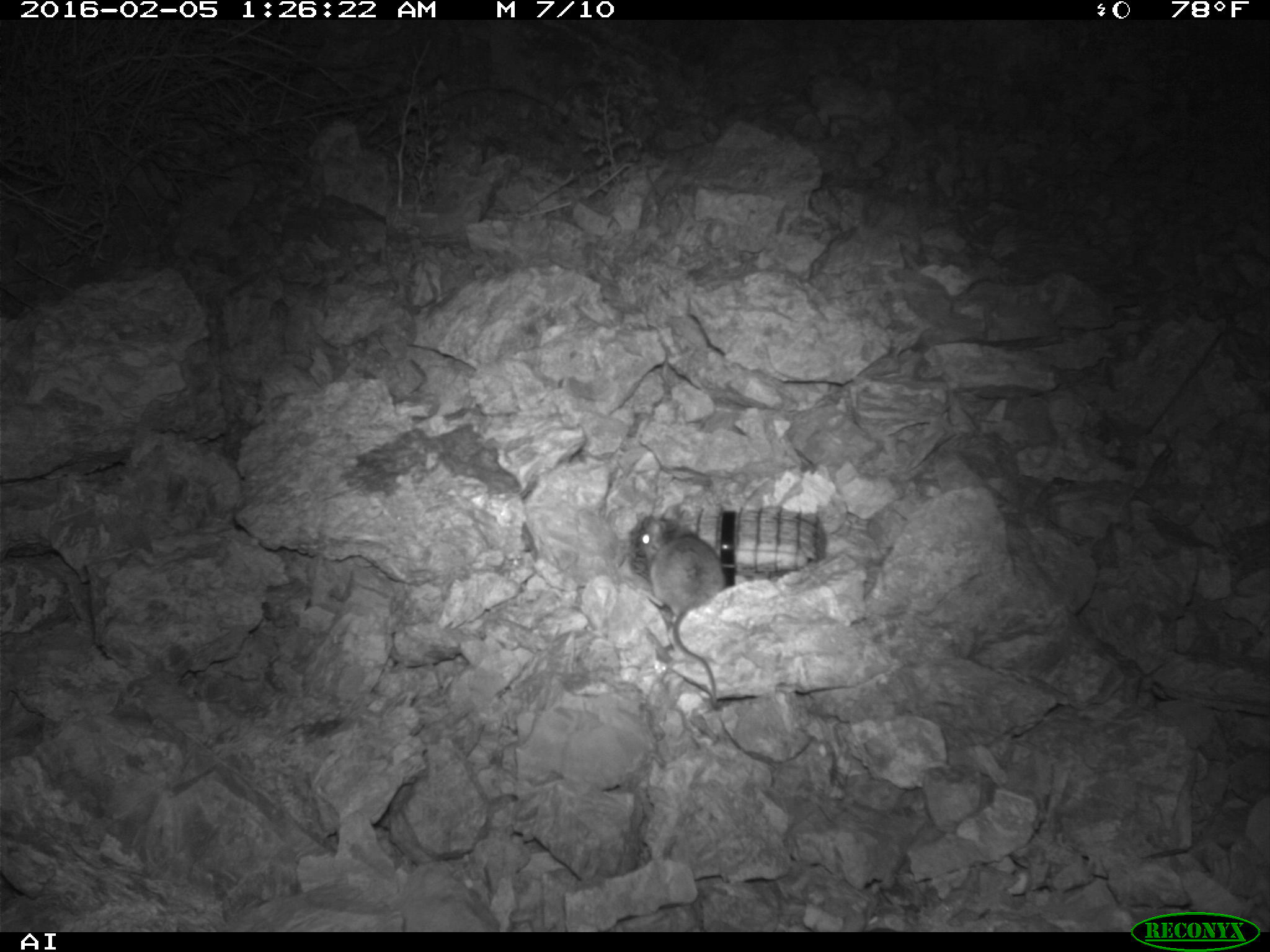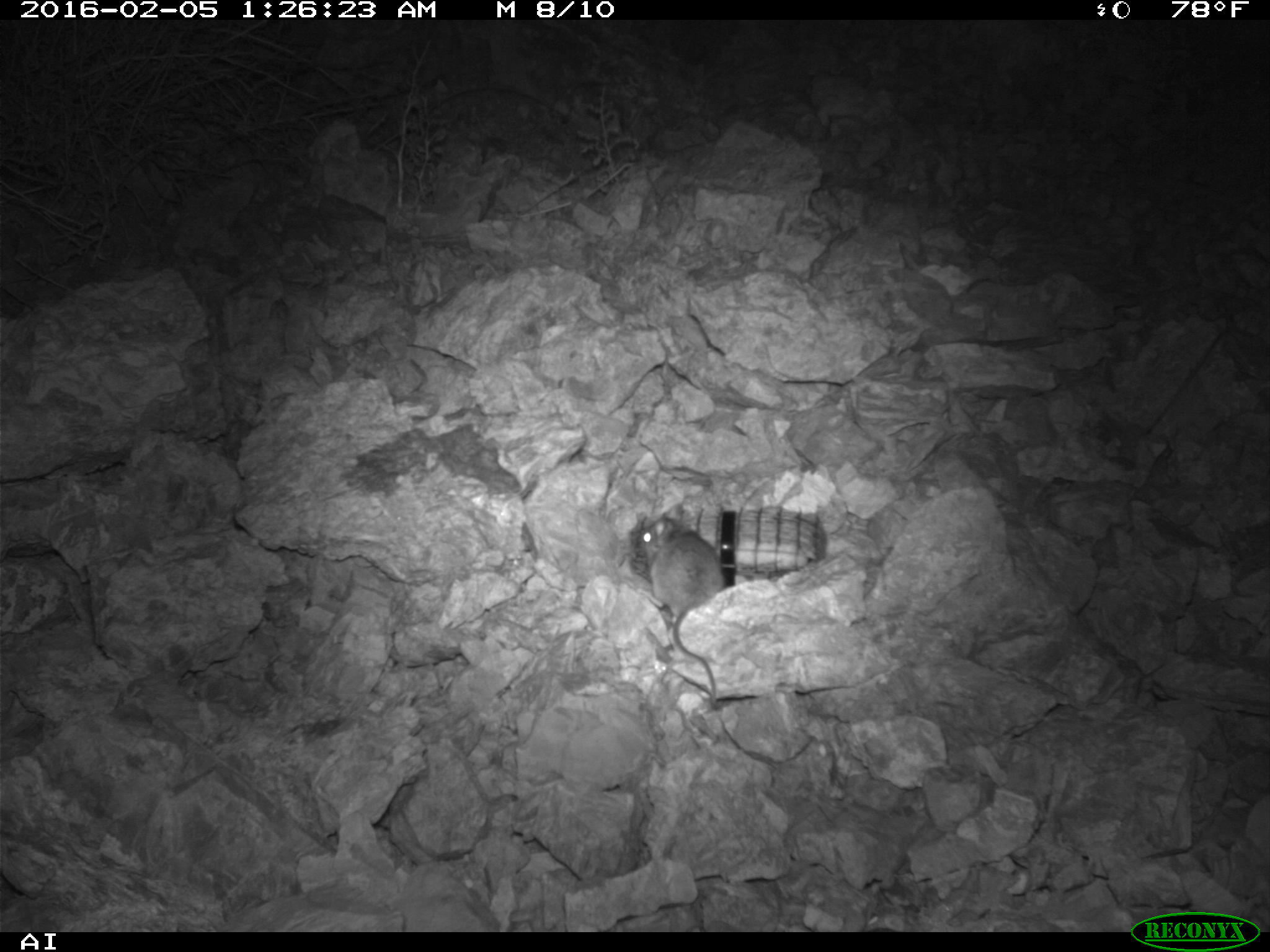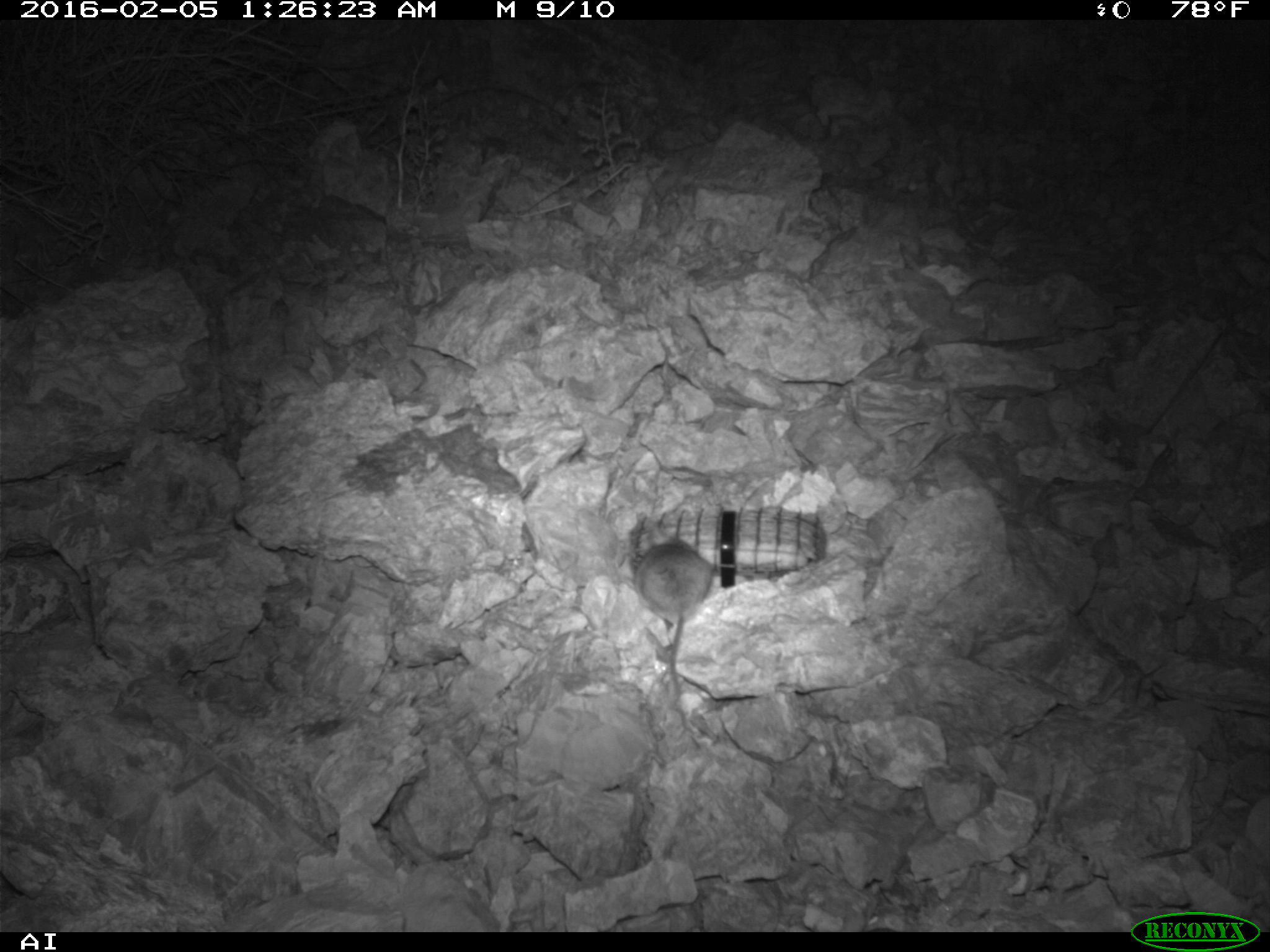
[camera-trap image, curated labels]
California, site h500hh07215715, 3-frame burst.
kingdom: Animalia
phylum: Chordata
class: Mammalia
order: Rodentia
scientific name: Rodentia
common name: rodent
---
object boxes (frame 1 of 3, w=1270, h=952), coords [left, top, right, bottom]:
rodent: [636, 516, 726, 702]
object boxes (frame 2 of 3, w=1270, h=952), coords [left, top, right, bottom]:
rodent: [636, 510, 727, 707]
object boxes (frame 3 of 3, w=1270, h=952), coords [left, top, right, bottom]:
rodent: [637, 521, 711, 703]